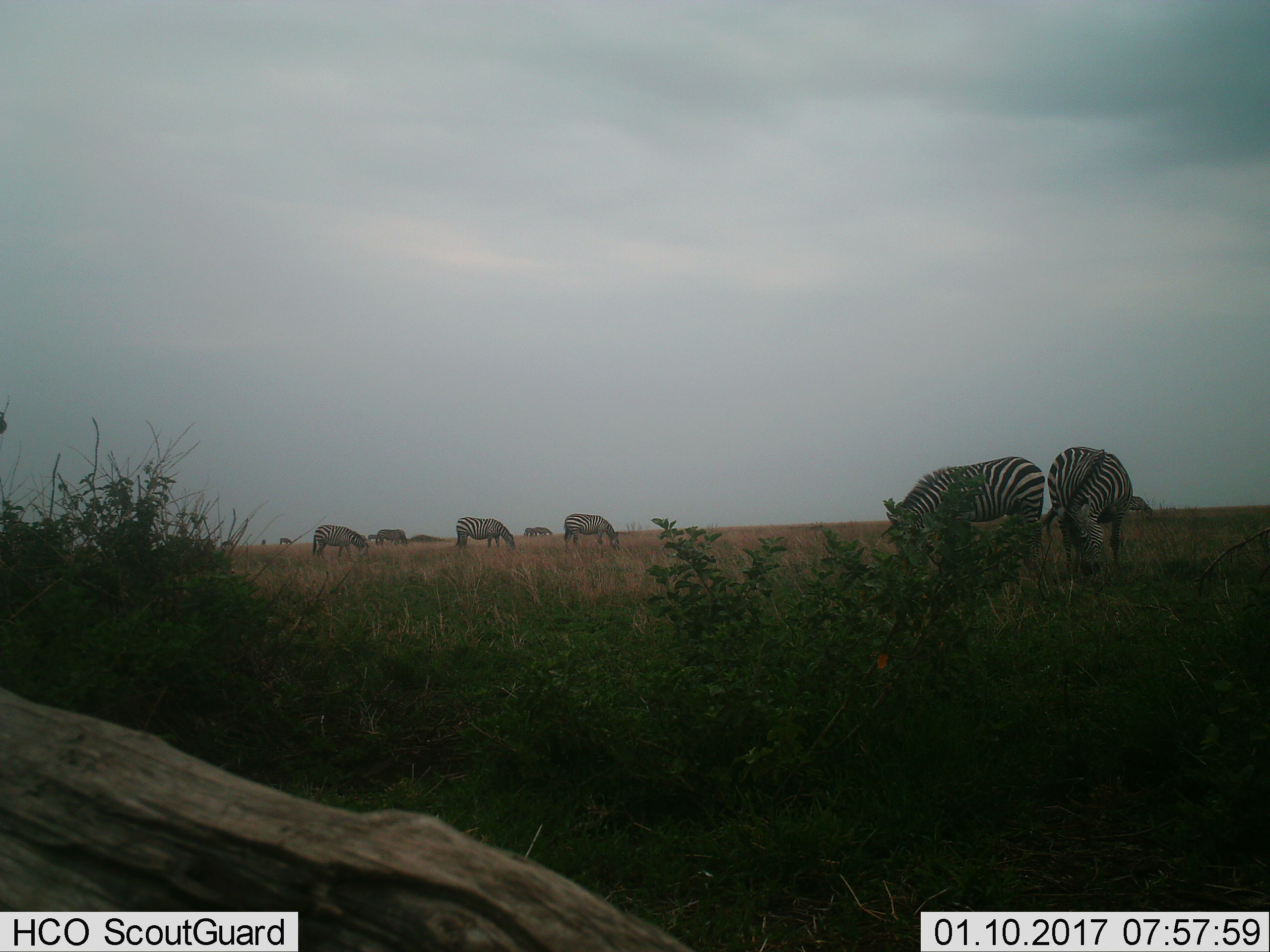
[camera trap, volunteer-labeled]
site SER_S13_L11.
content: unidentified animal